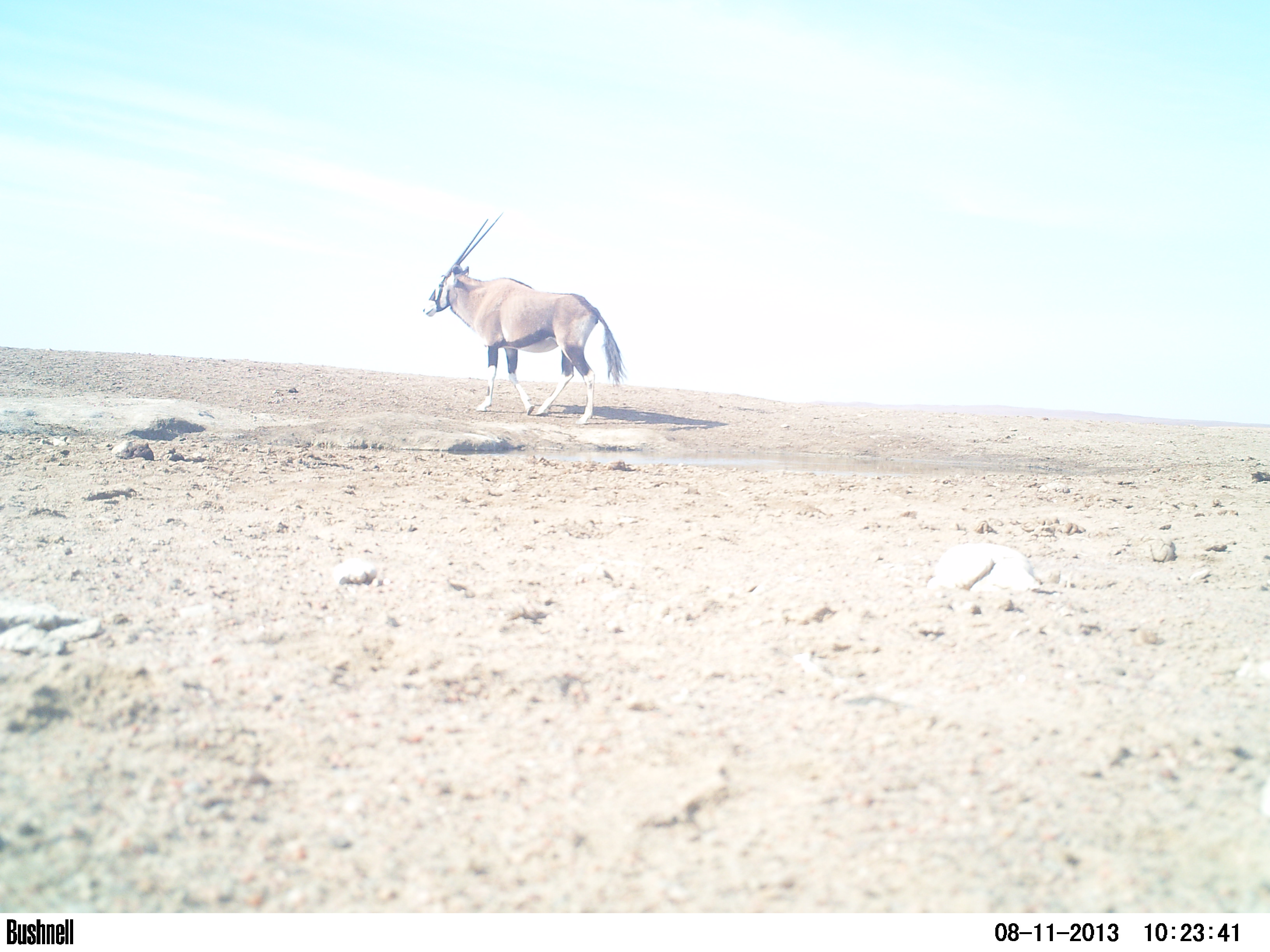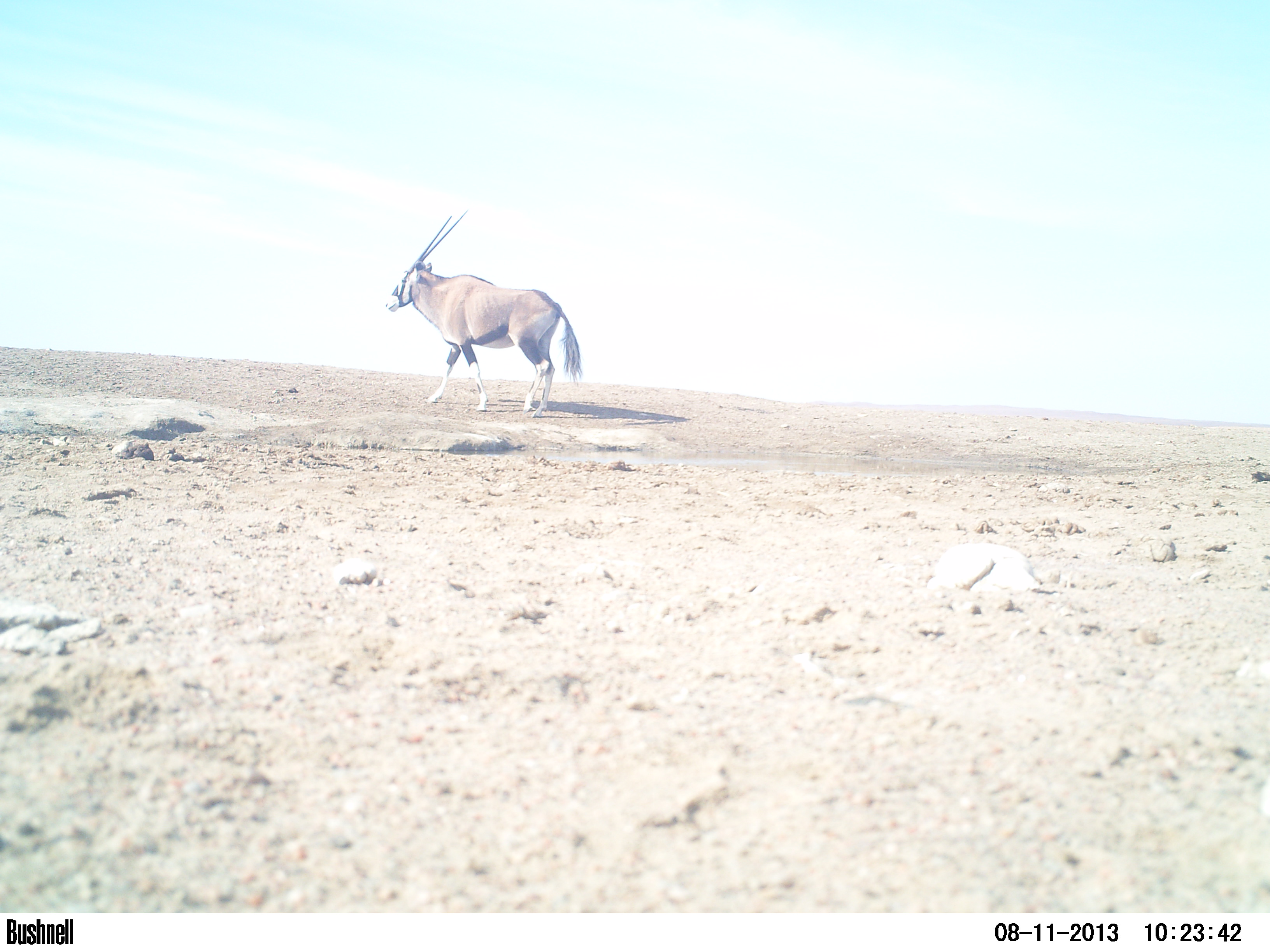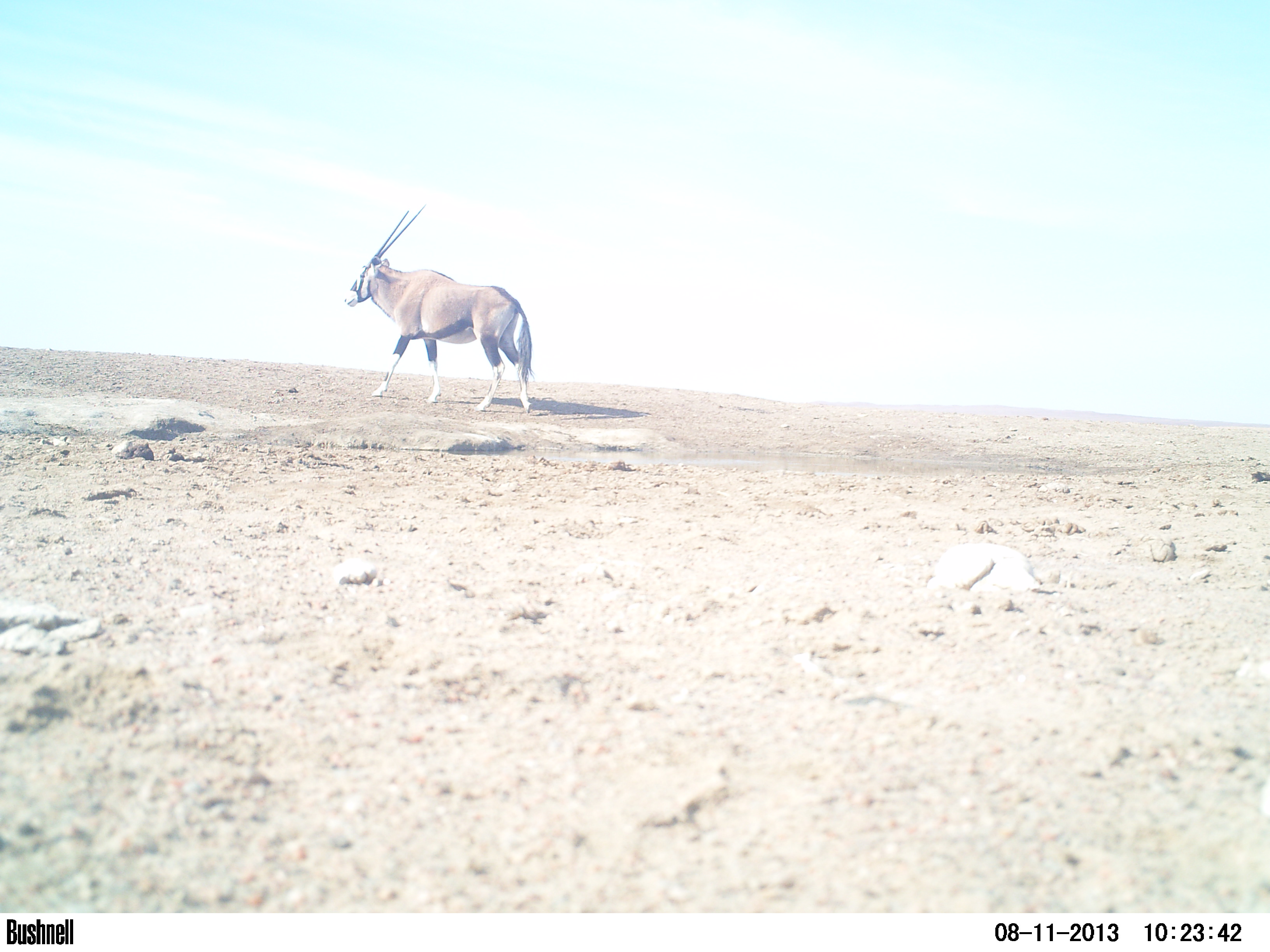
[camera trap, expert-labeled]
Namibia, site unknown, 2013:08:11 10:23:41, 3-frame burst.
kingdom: Animalia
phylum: Chordata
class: Mammalia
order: Artiodactyla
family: Bovidae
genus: Oryx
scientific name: Oryx gazella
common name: gemsbok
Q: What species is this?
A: Oryx gazella (gemsbok).